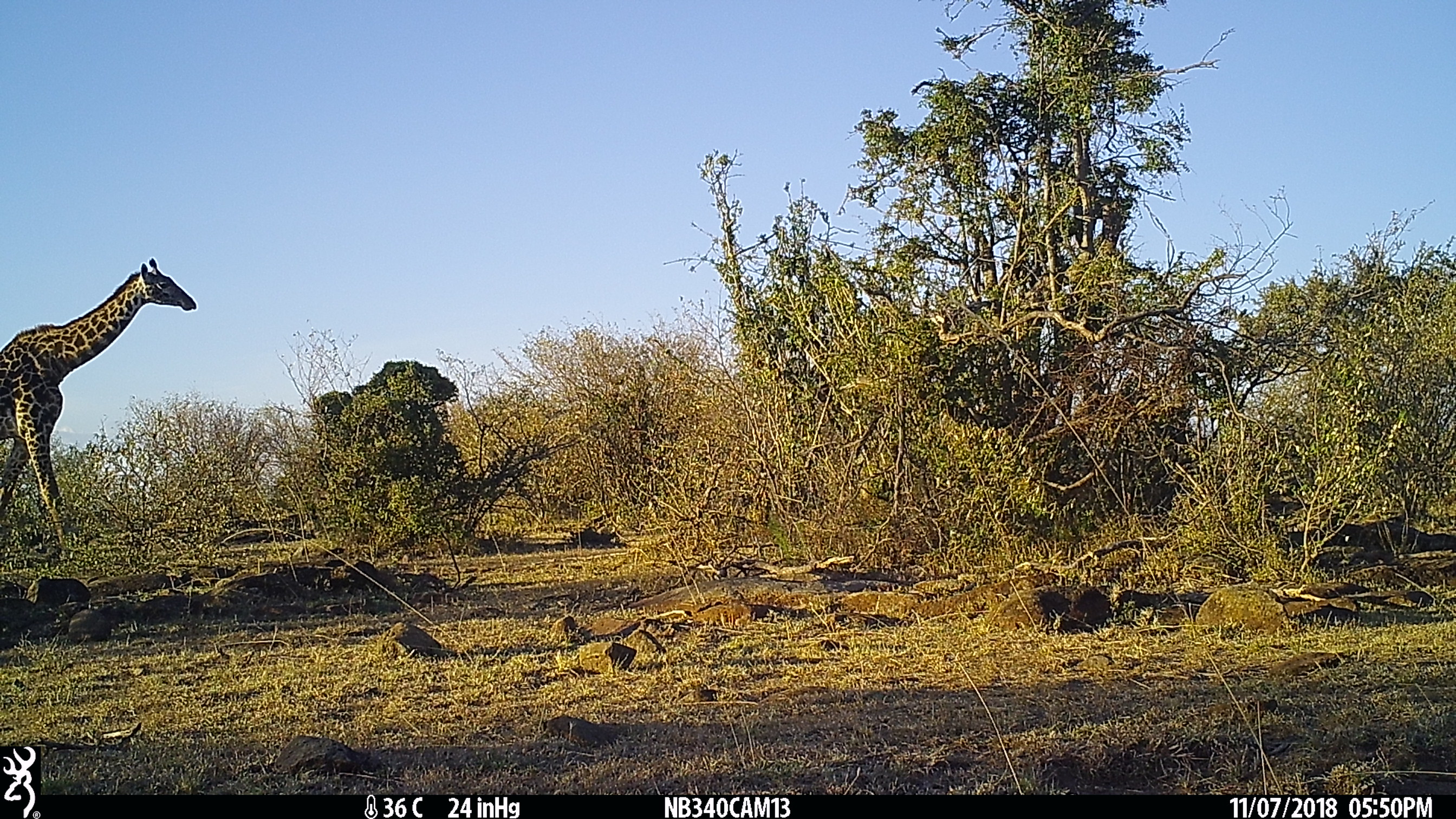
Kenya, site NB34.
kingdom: Animalia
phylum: Chordata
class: Mammalia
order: Artiodactyla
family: Giraffidae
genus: Giraffa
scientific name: Giraffa camelopardalis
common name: northern giraffe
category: giraffe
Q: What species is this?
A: Giraffe (northern giraffe) (Giraffa camelopardalis).